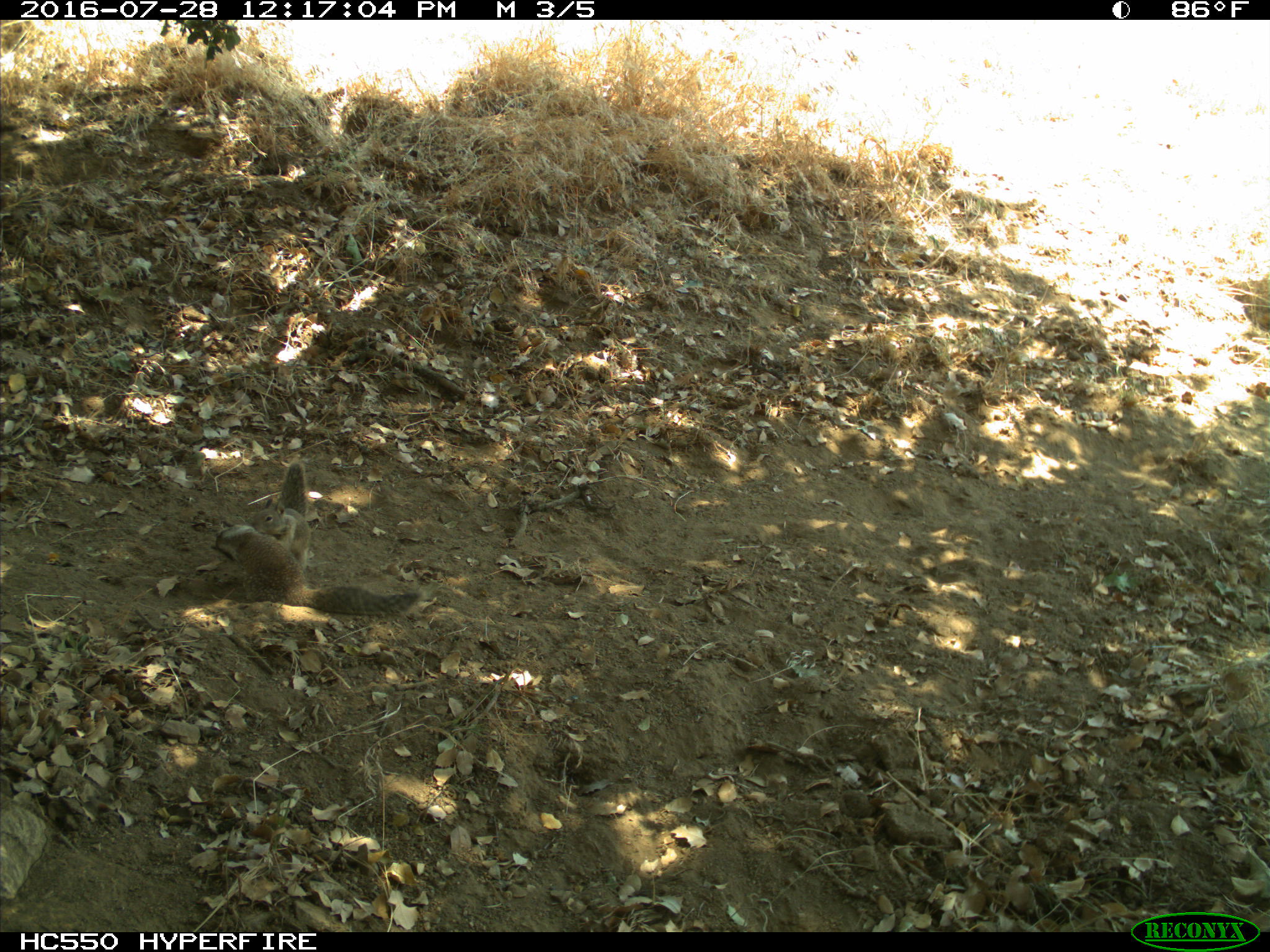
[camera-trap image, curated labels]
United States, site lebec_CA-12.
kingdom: Animalia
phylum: Chordata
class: Mammalia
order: Rodentia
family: Sciuridae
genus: Otospermophilus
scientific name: Otospermophilus beecheyi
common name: california ground squirrel